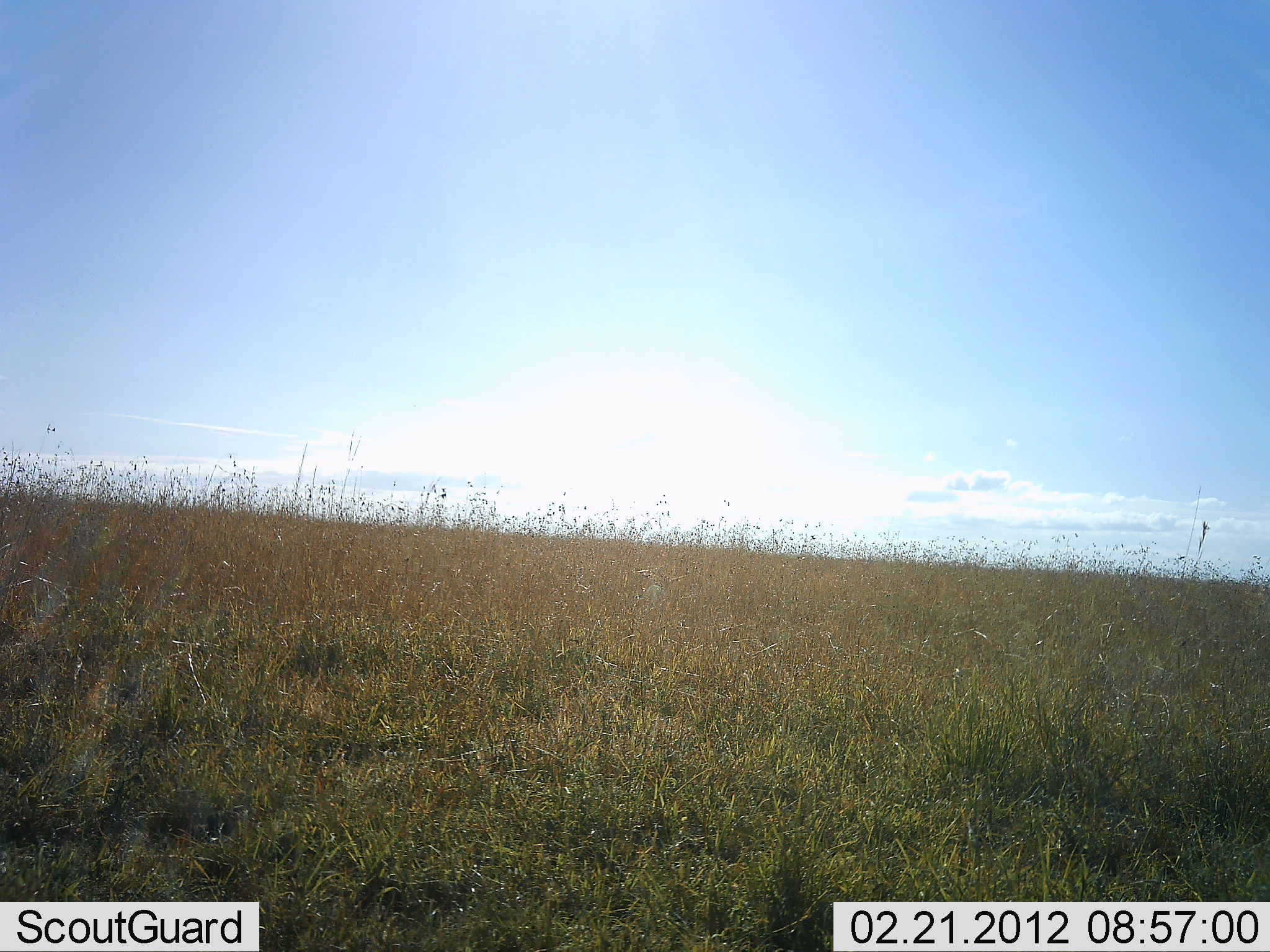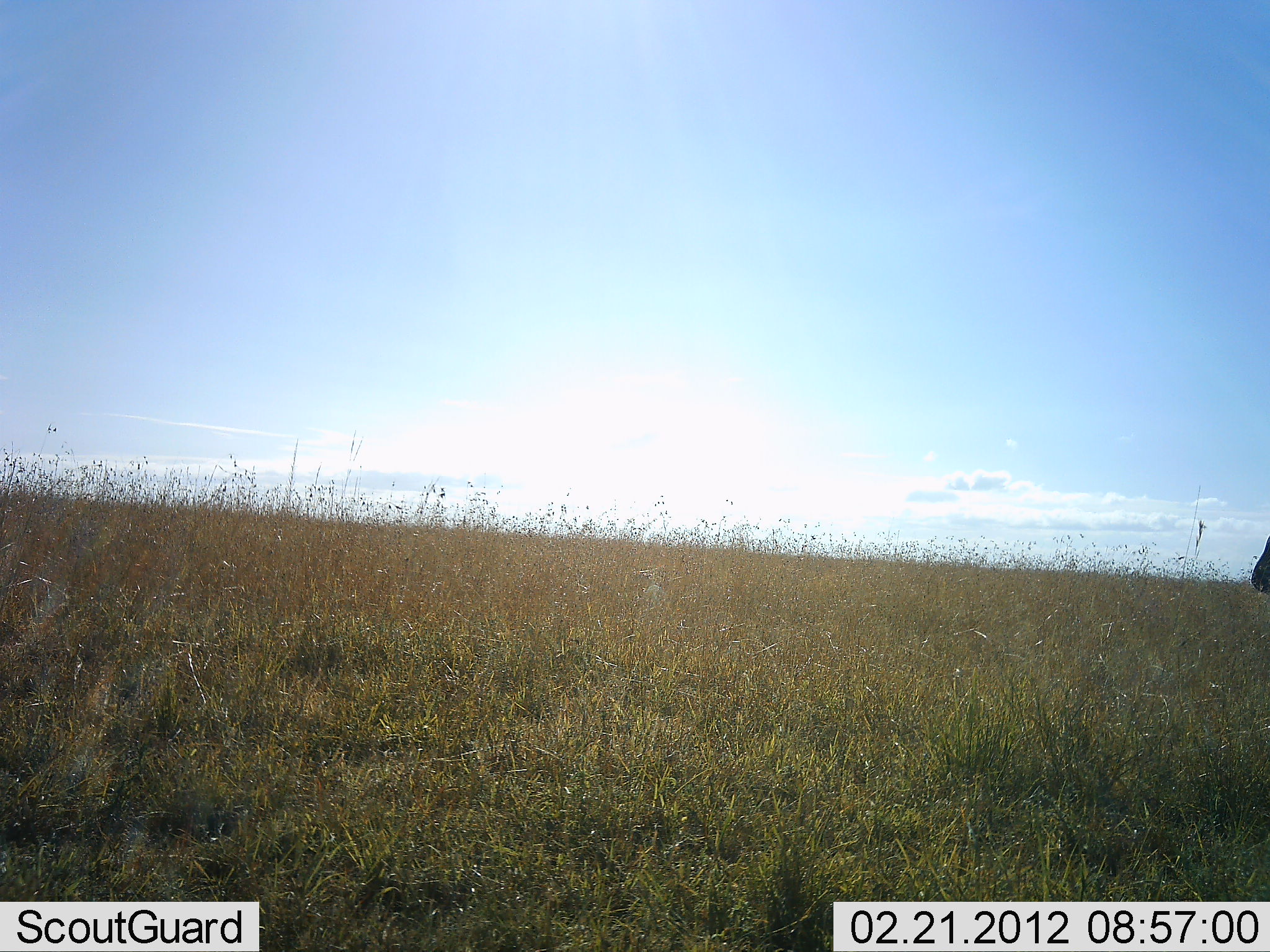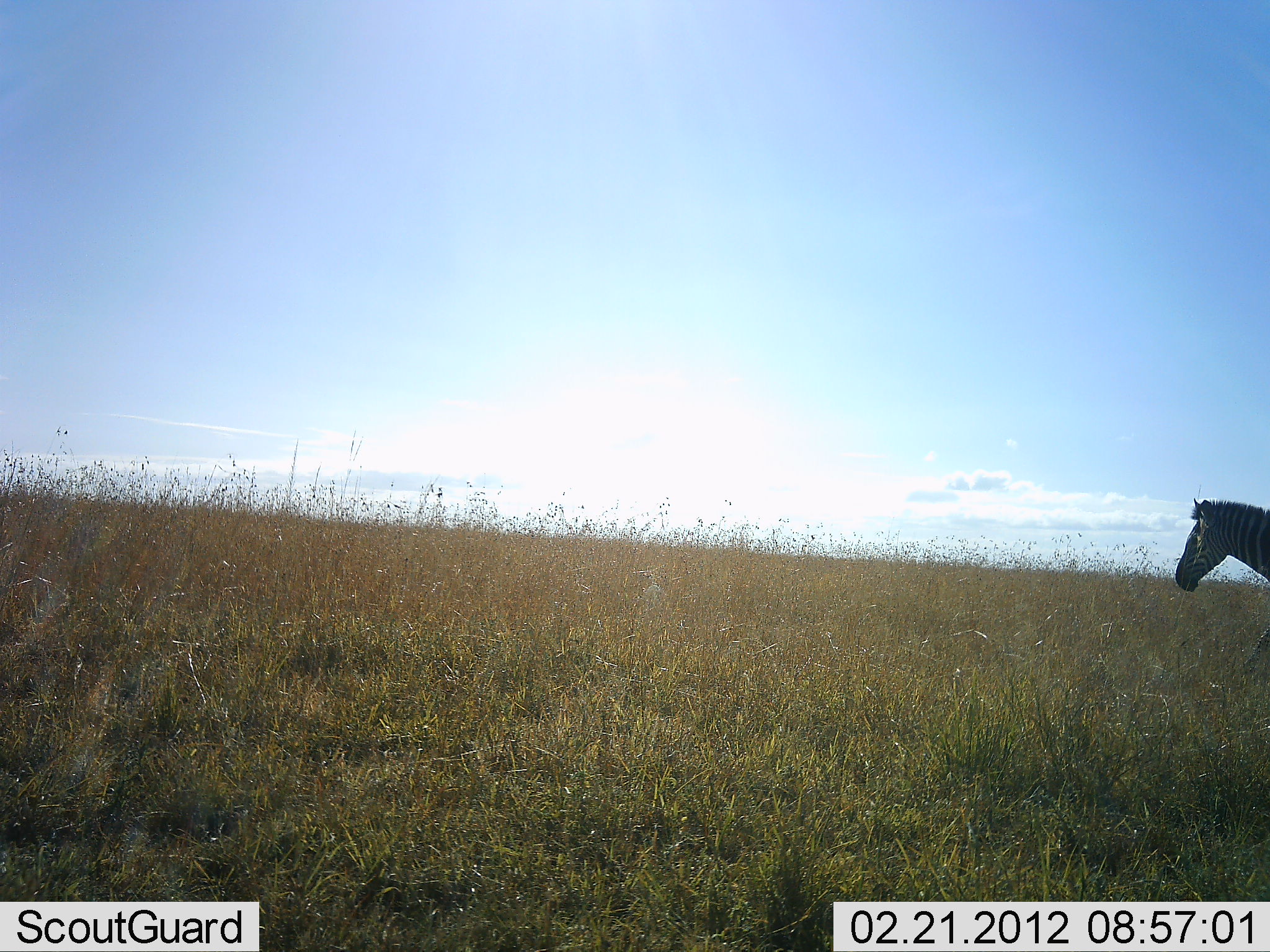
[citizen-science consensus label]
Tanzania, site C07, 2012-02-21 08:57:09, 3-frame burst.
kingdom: Animalia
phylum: Chordata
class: Mammalia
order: Perissodactyla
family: Equidae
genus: Equus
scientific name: Equus quagga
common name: plains zebra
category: zebra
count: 1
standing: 4%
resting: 0%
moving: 96%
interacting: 0%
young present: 0%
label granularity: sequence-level